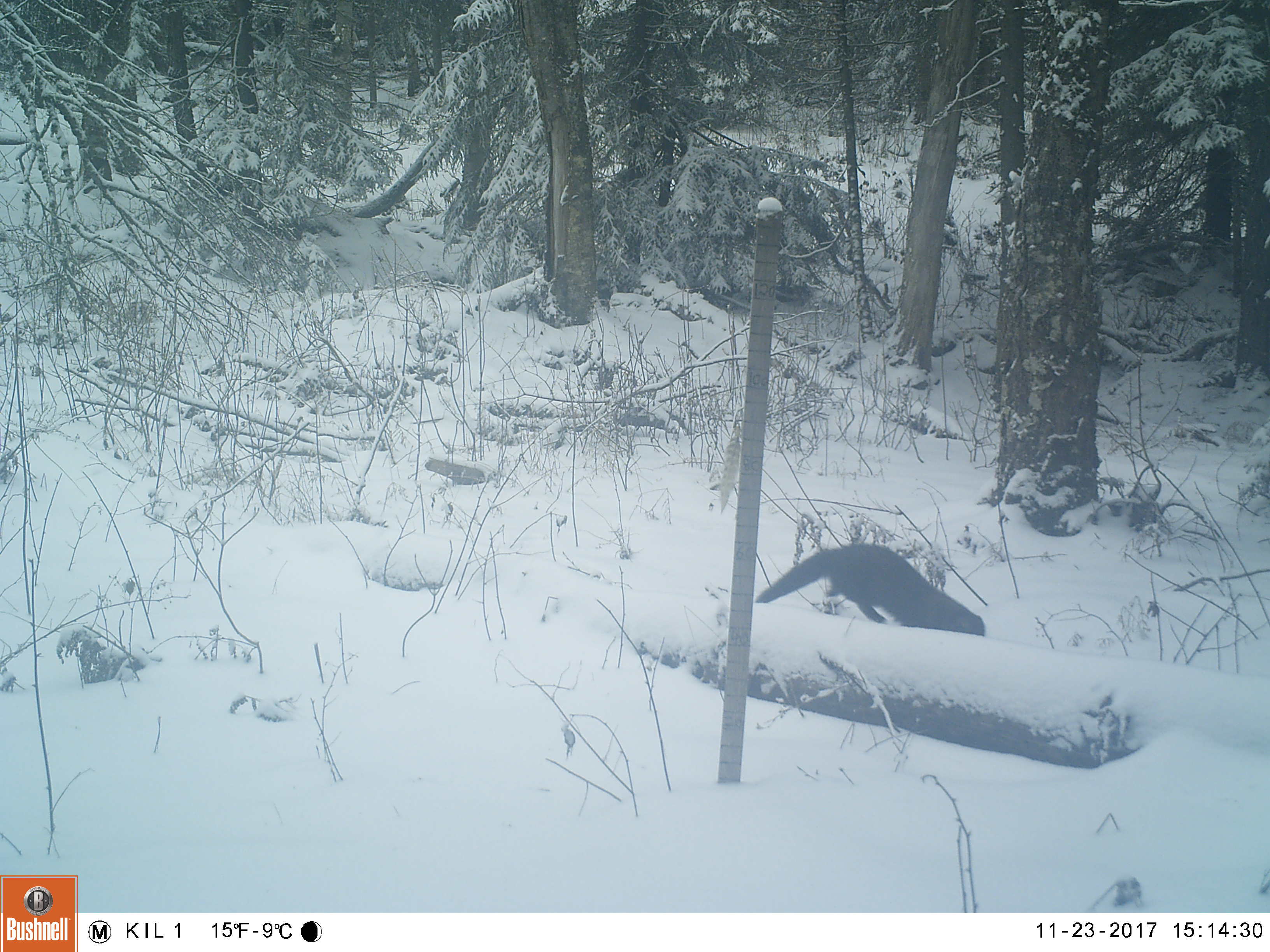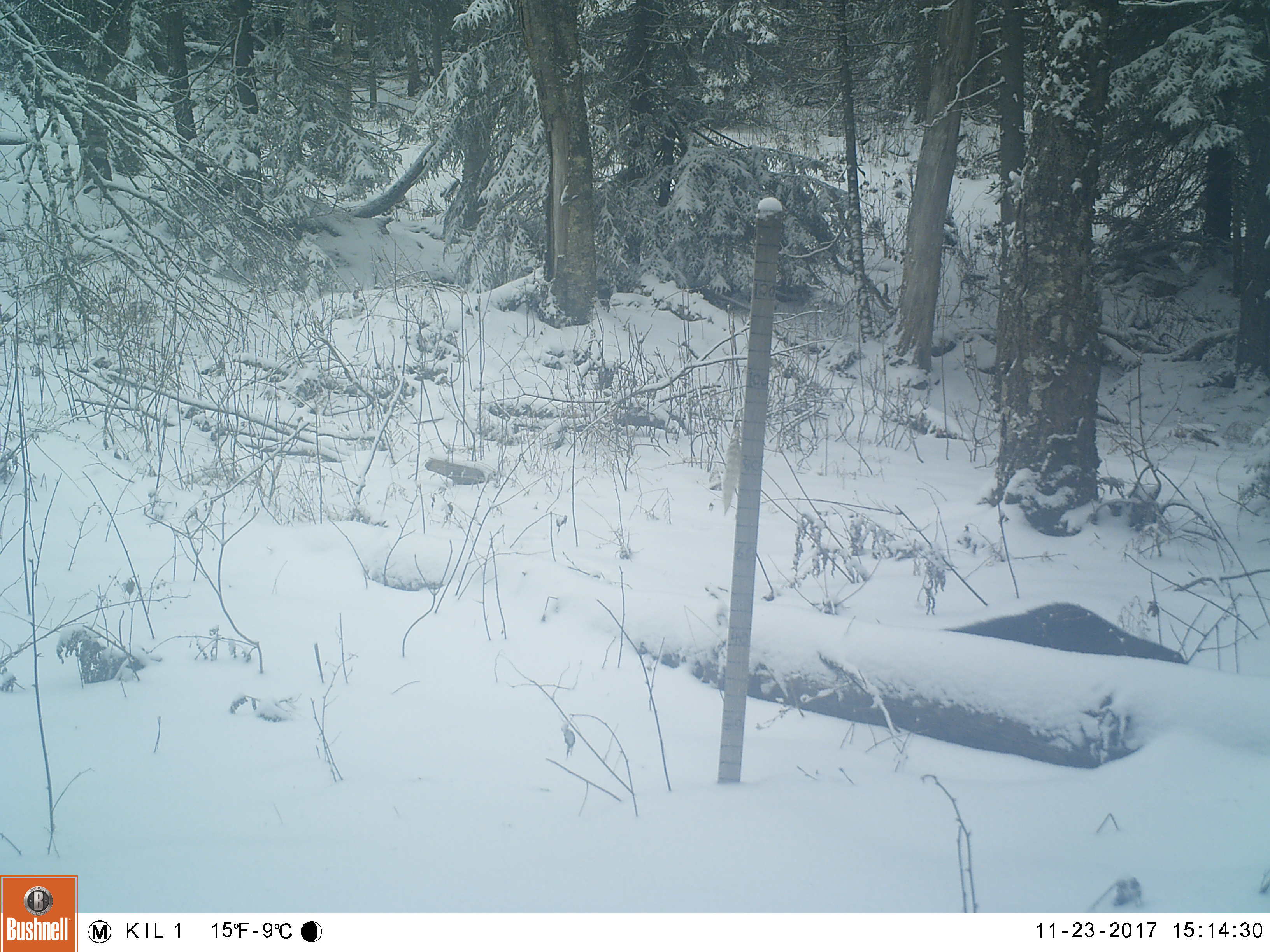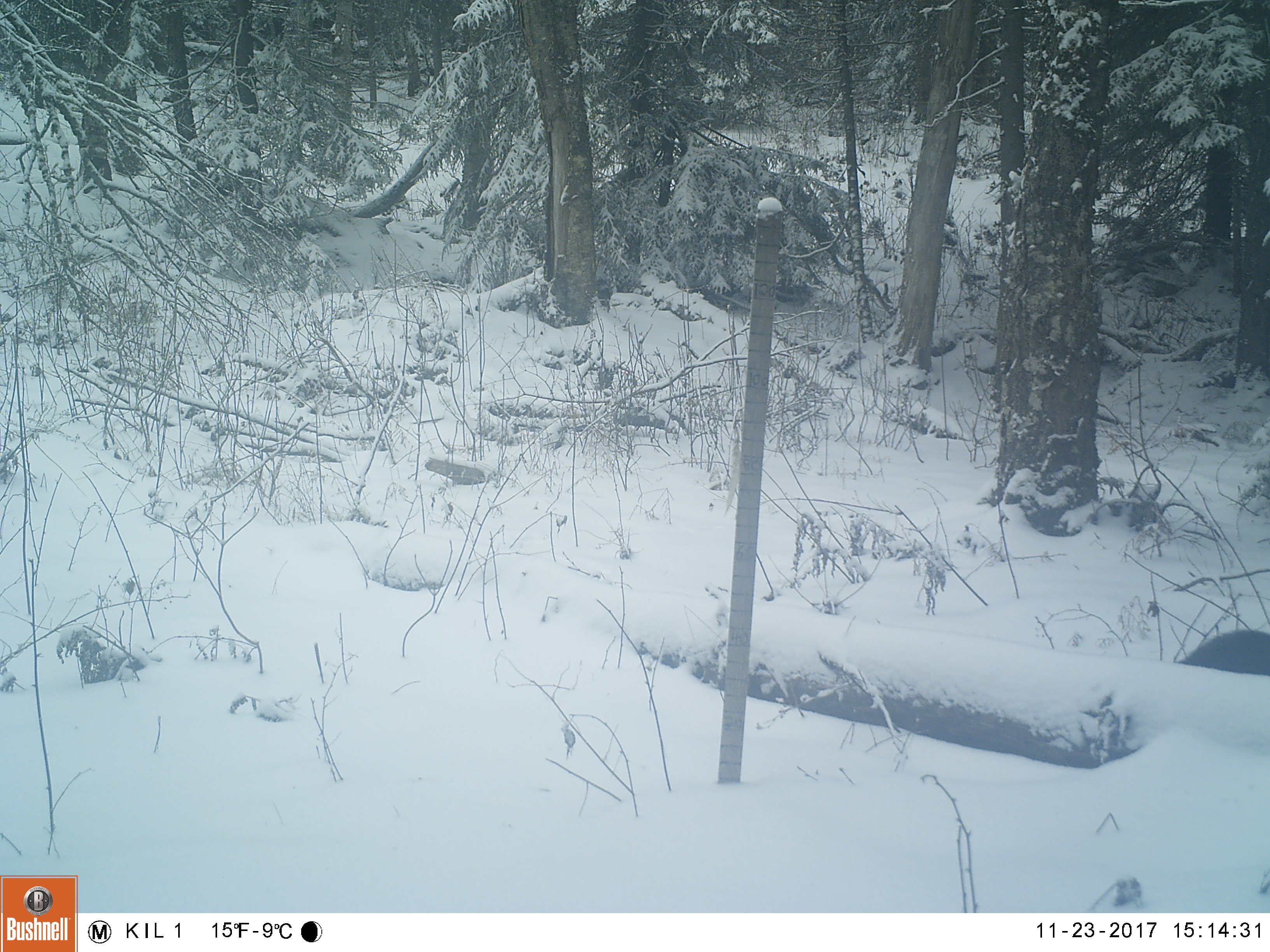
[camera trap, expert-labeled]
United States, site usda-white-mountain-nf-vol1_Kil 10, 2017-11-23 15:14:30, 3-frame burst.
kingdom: Animalia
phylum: Chordata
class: Mammalia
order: Carnivora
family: Mustelidae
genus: Pekania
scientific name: Pekania pennanti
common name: fisher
Fisher (Pekania pennanti).